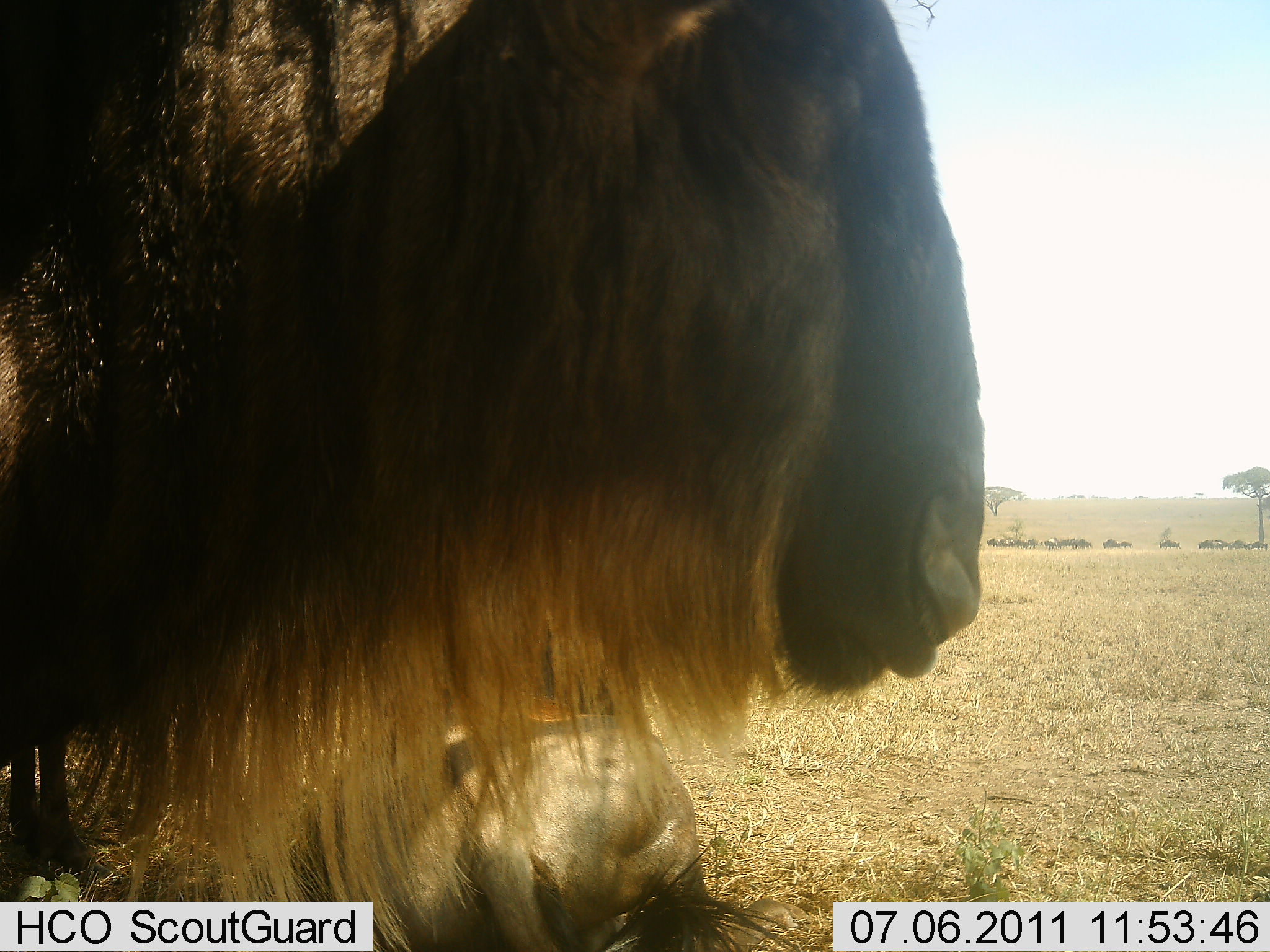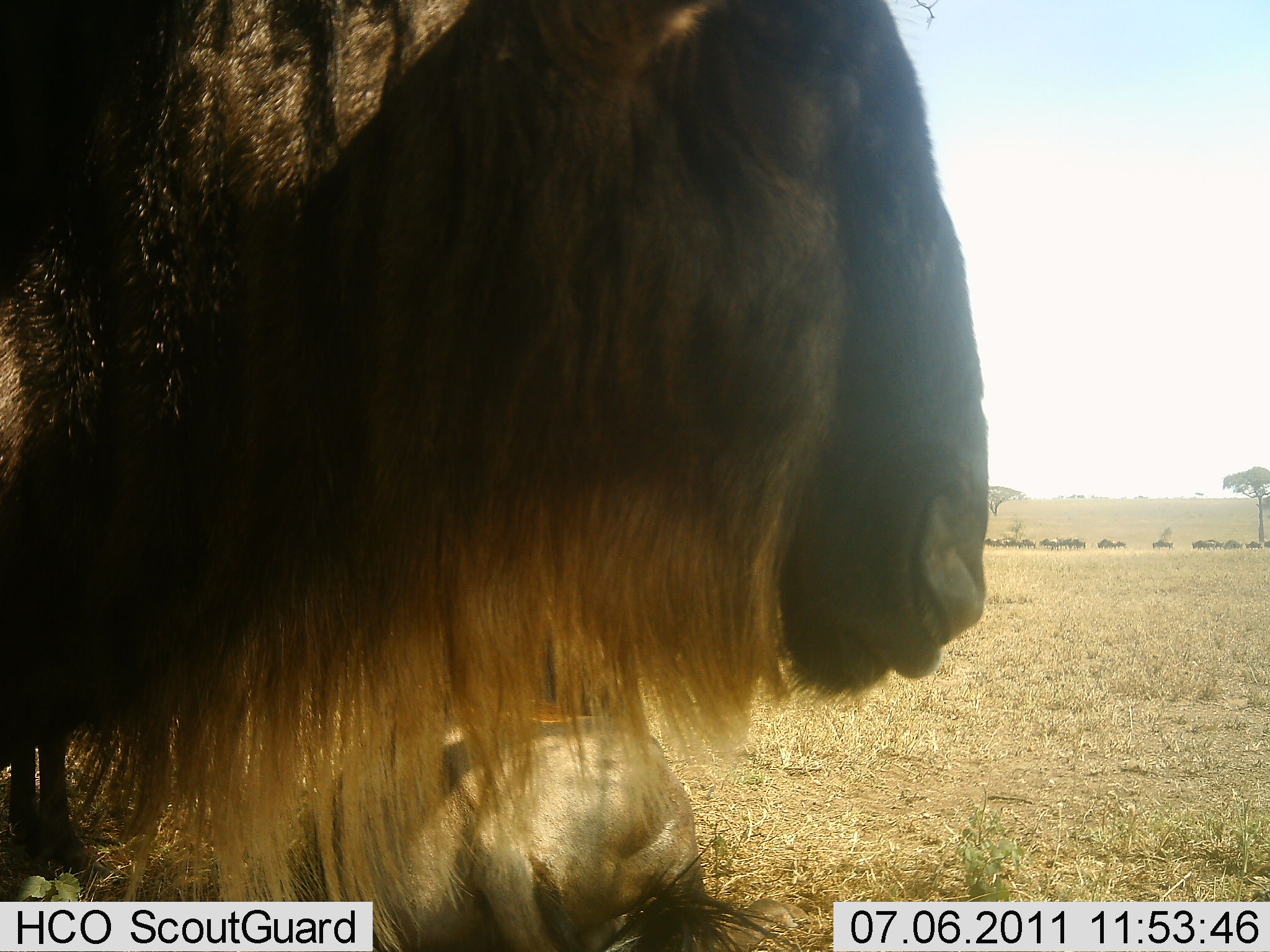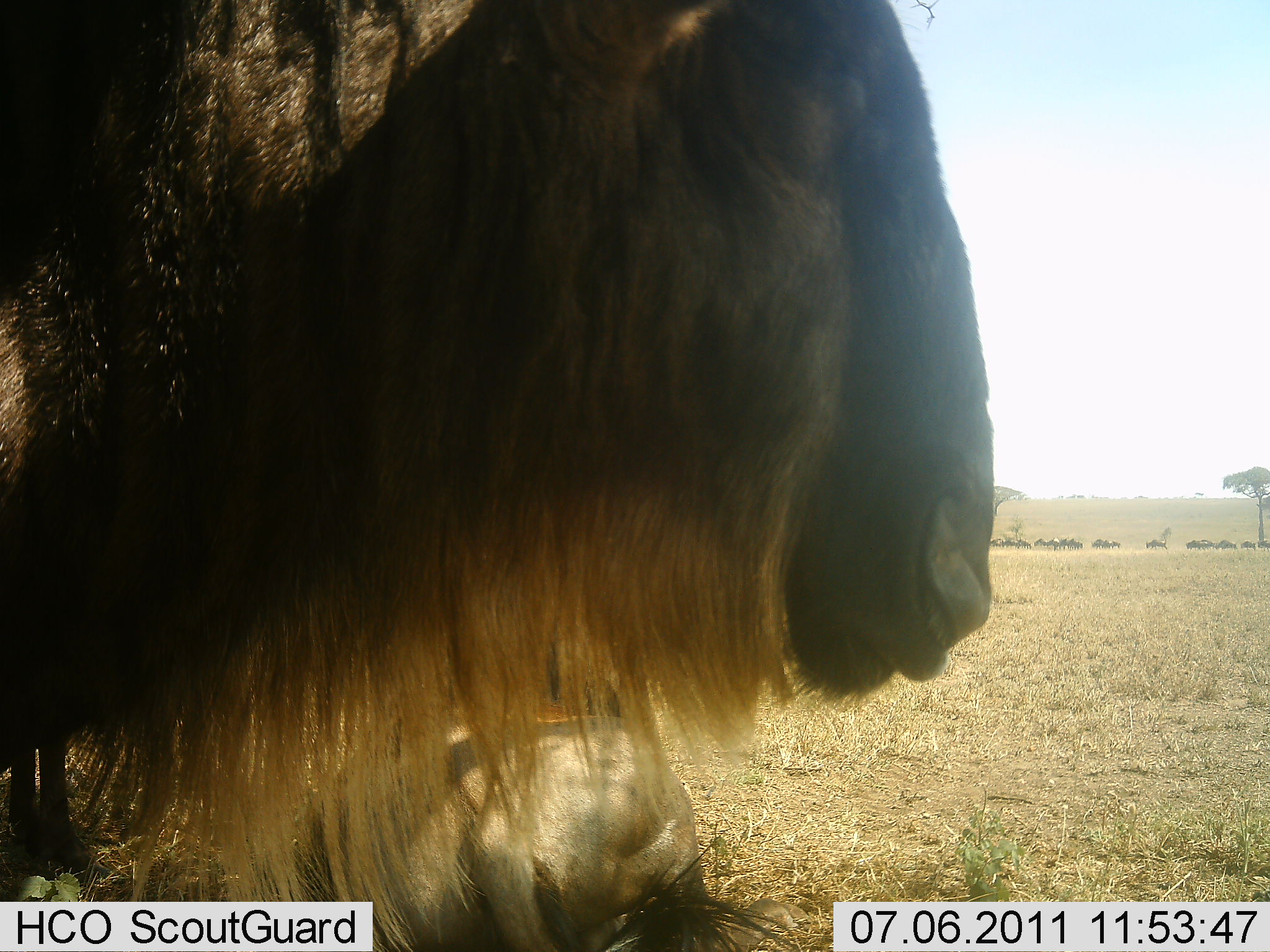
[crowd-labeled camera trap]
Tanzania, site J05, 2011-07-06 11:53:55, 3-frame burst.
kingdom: Animalia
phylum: Chordata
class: Mammalia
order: Artiodactyla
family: Bovidae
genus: Connochaetes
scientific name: Connochaetes taurinus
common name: blue wildebeest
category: wildebeest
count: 11-50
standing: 73%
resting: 55%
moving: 55%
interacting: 0%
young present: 0%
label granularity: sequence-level